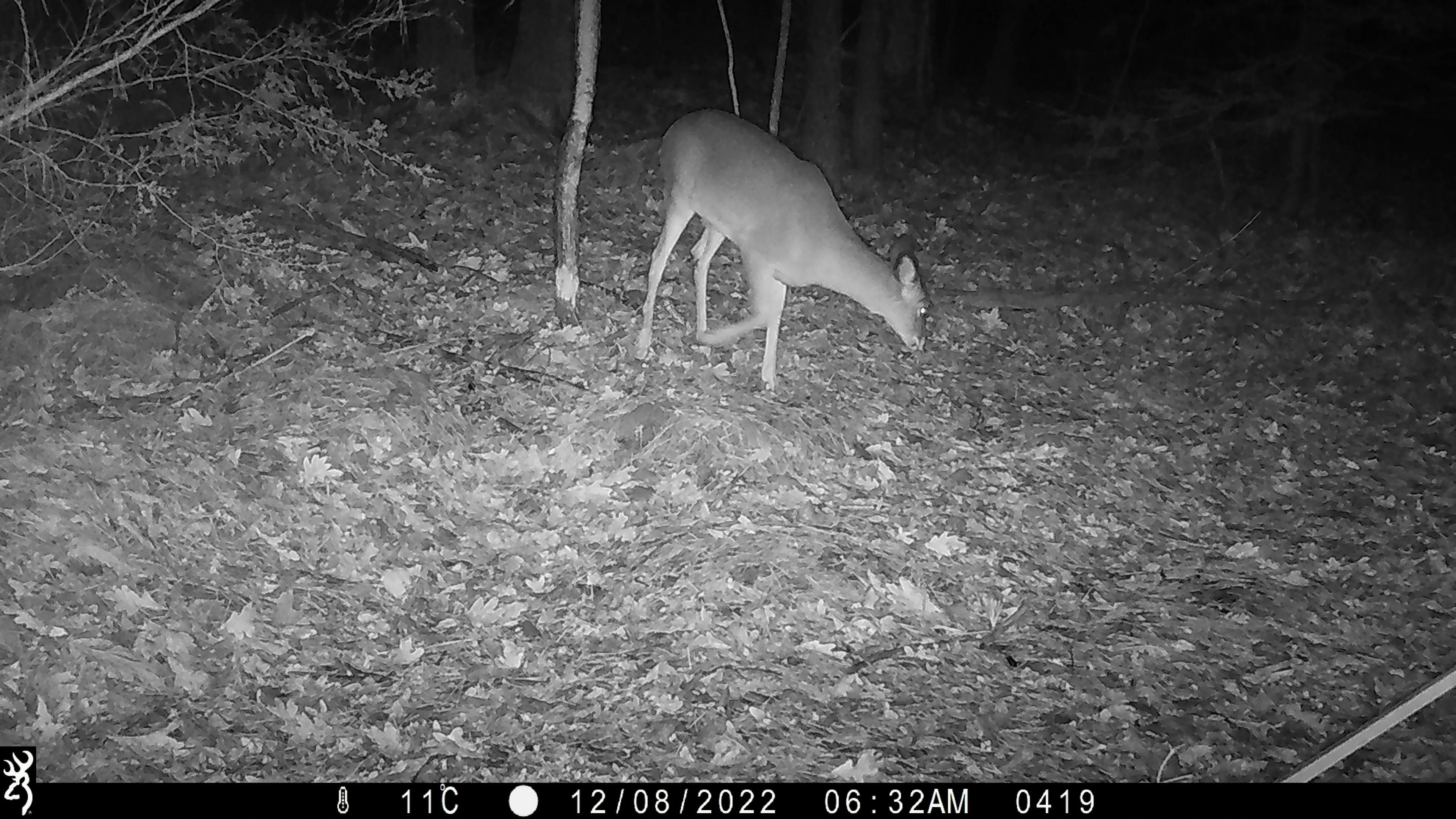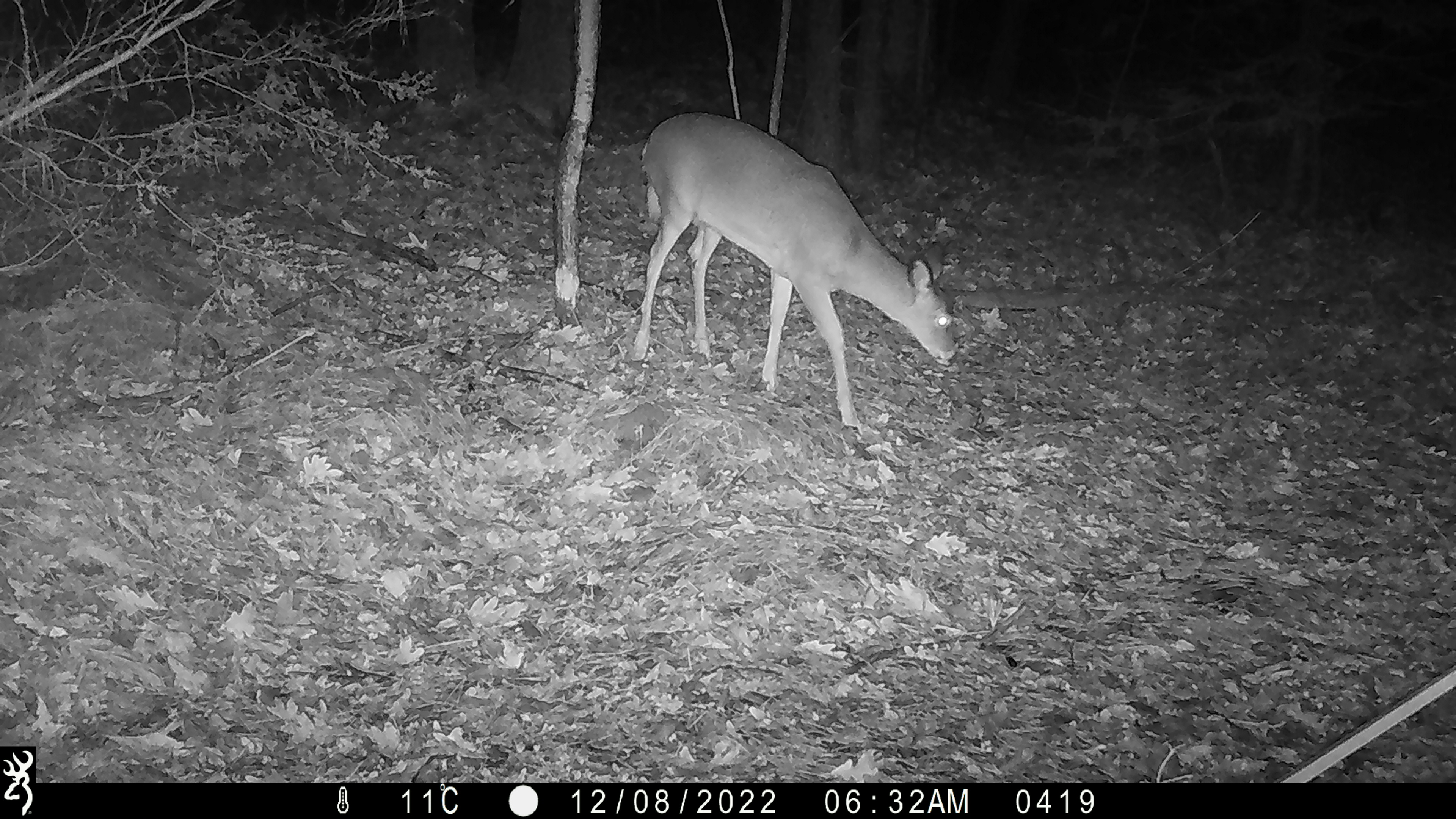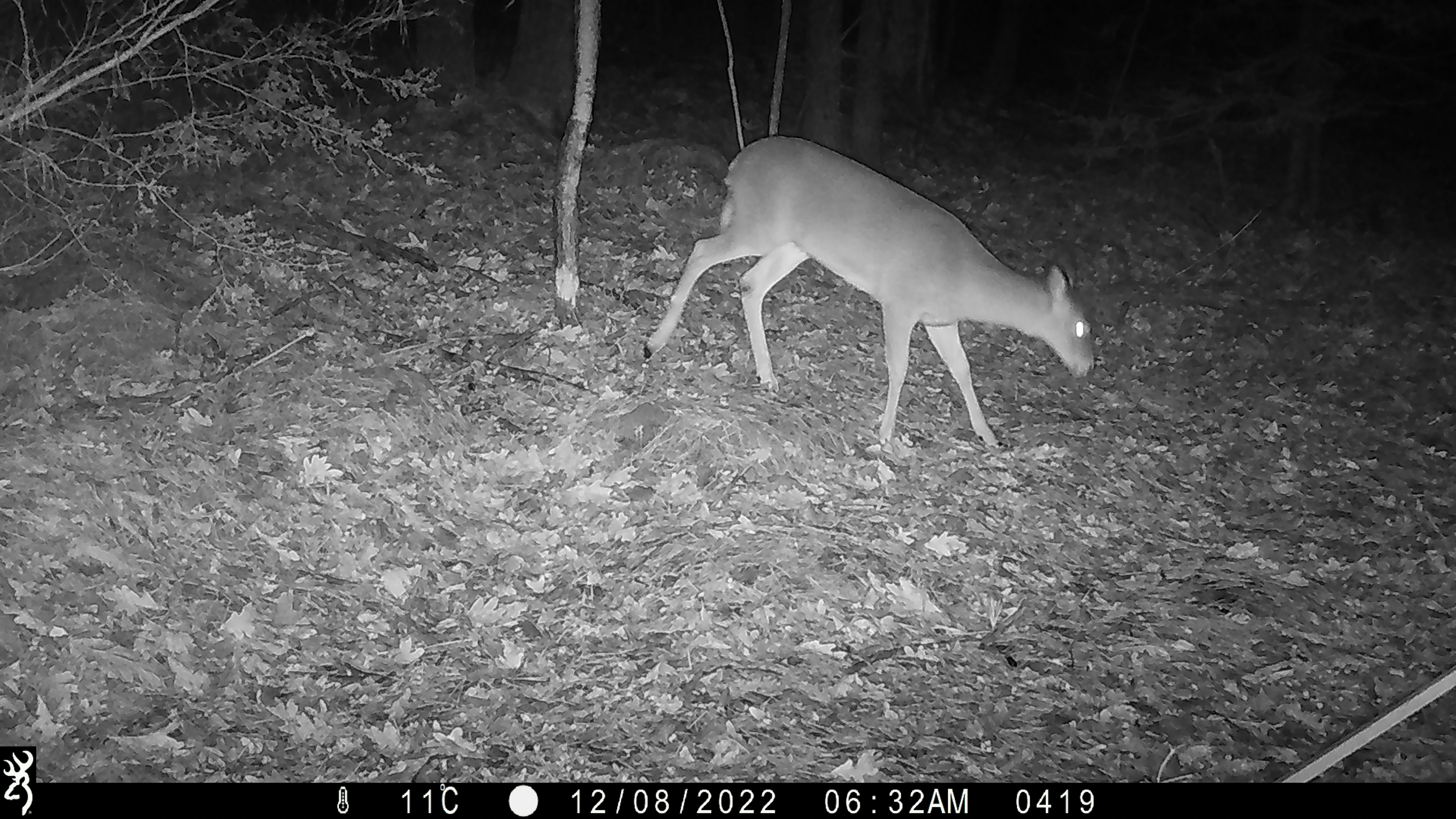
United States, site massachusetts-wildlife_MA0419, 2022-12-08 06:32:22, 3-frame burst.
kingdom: Animalia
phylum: Chordata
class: Mammalia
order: Artiodactyla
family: Cervidae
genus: Odocoileus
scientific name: Odocoileus virginianus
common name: white-tailed deer